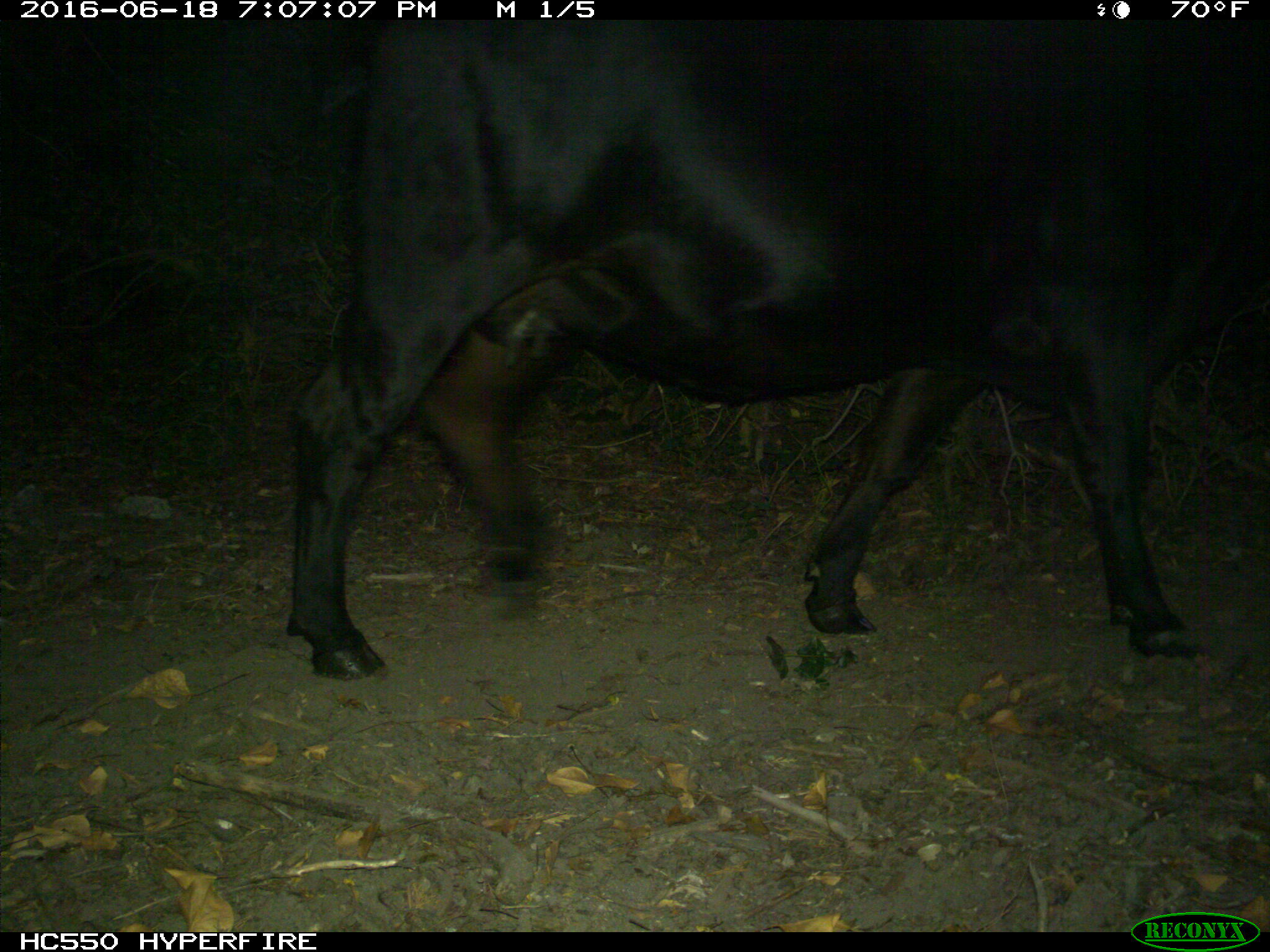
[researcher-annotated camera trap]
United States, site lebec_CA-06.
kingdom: Animalia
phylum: Chordata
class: Mammalia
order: Artiodactyla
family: Bovidae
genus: Bos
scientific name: Bos taurus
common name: domestic cow